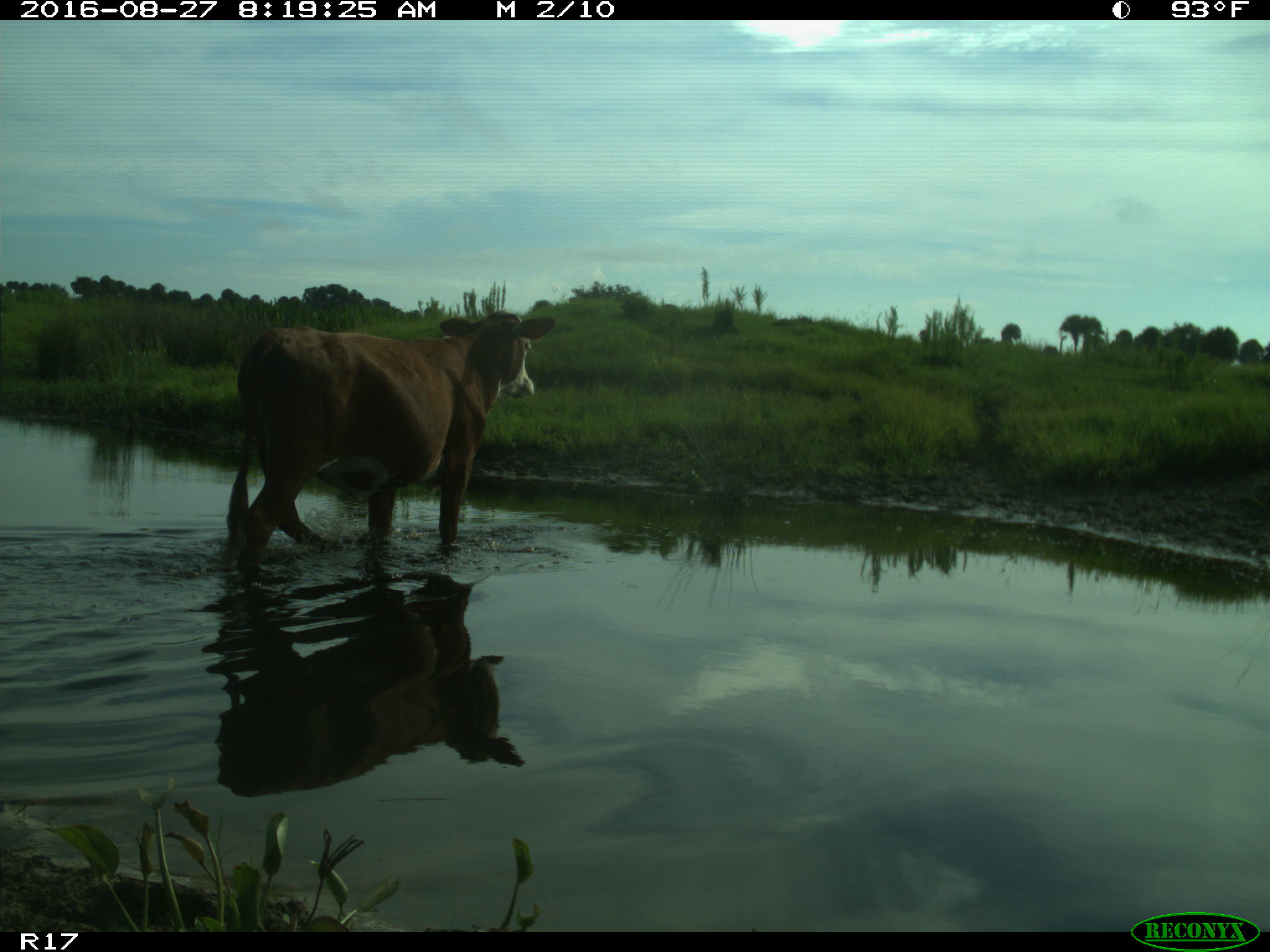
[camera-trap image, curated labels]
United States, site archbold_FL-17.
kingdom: Animalia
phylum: Chordata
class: Mammalia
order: Artiodactyla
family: Bovidae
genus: Bos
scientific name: Bos taurus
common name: domestic cow